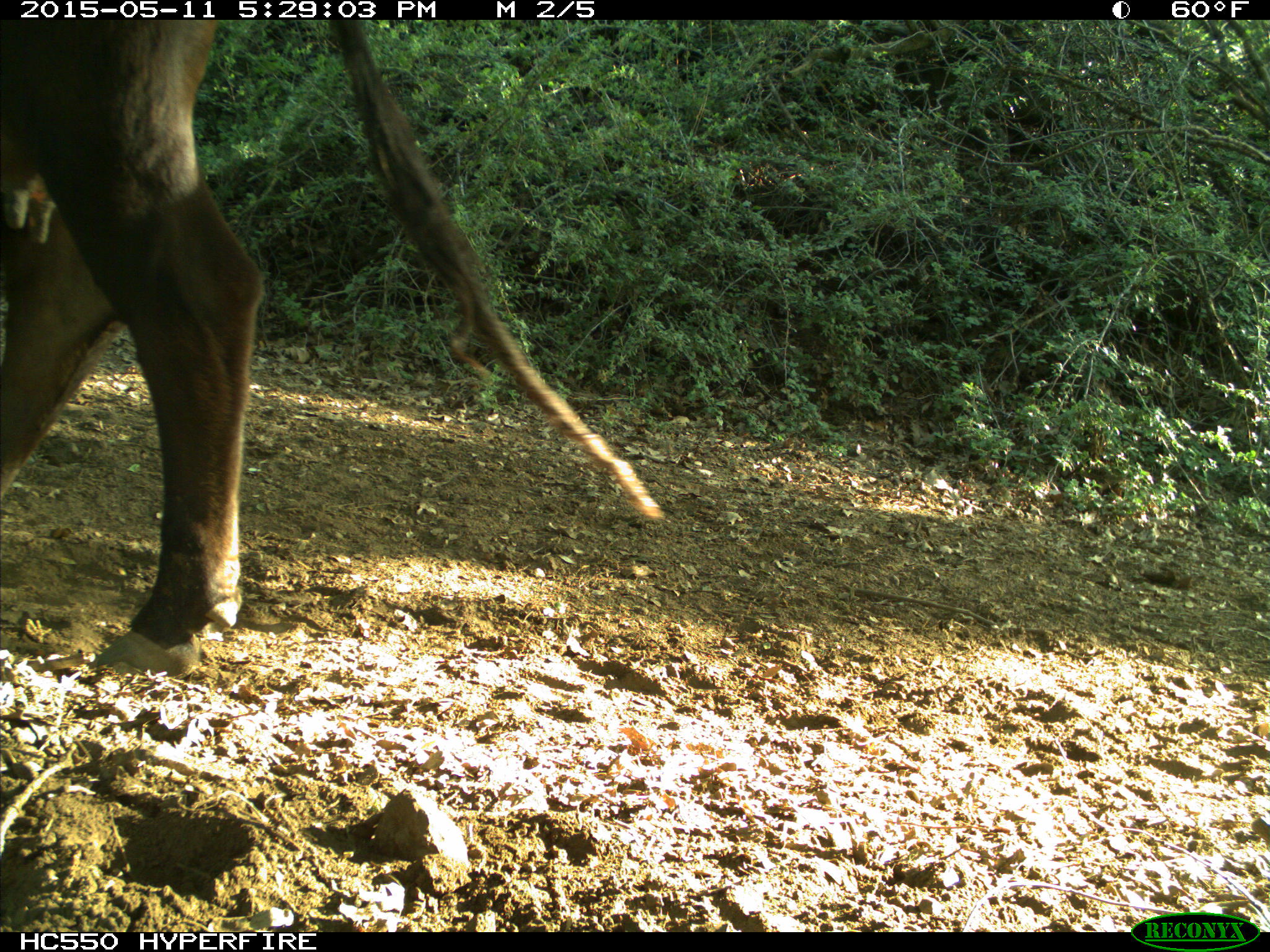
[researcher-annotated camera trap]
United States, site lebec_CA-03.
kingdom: Animalia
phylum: Chordata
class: Mammalia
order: Artiodactyla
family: Bovidae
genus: Bos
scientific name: Bos taurus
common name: domestic cow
Bos taurus (domestic cow).